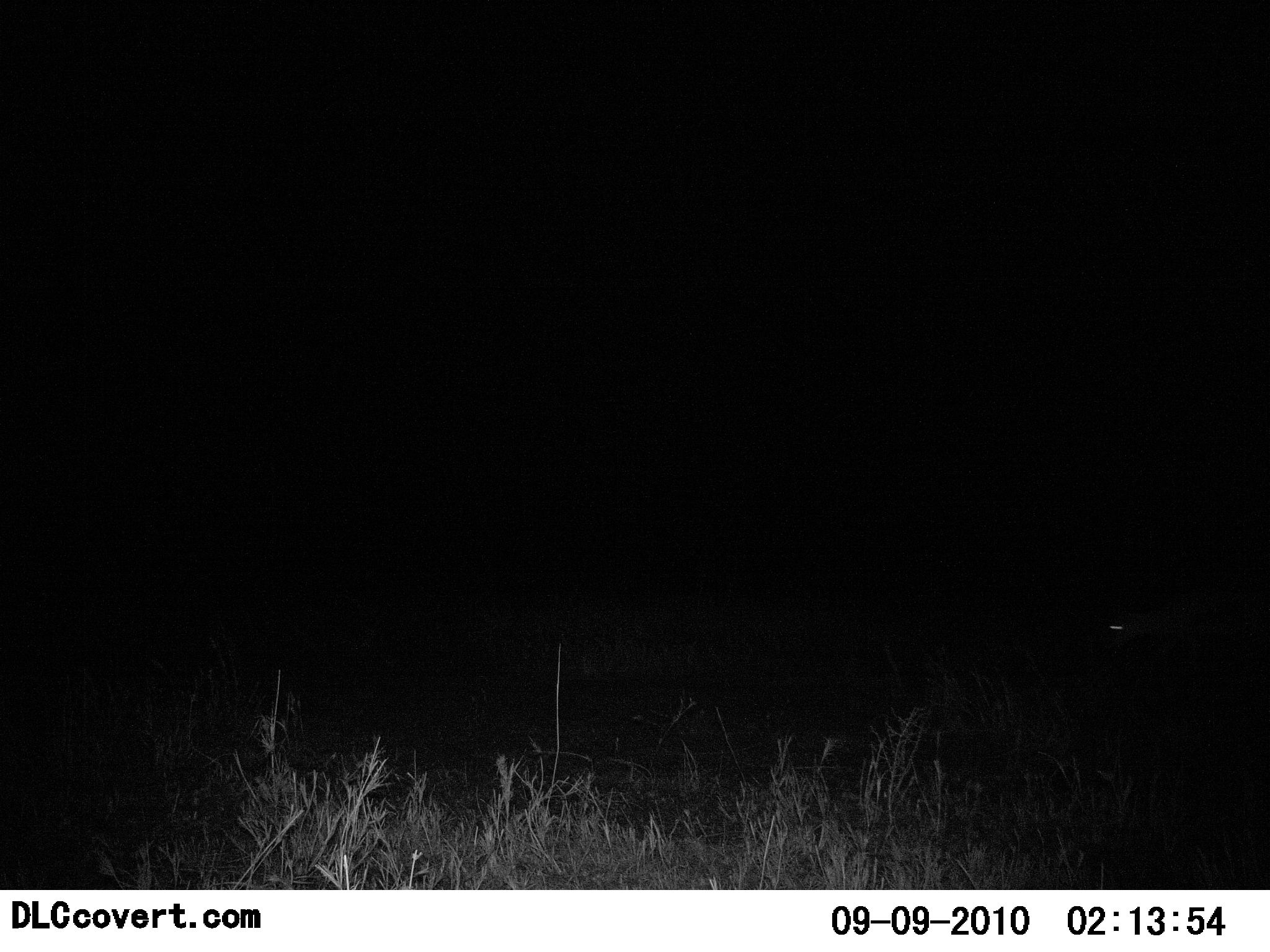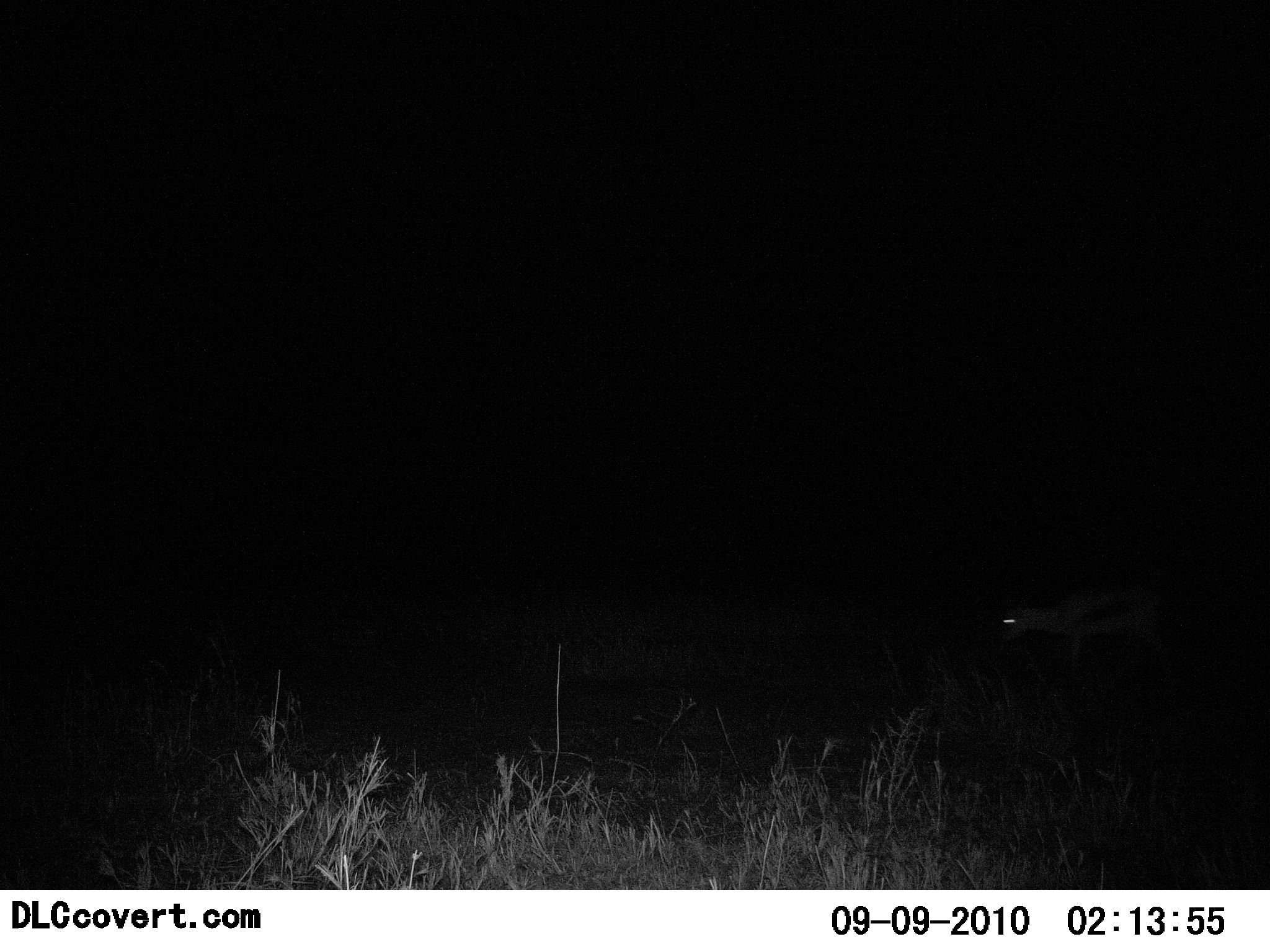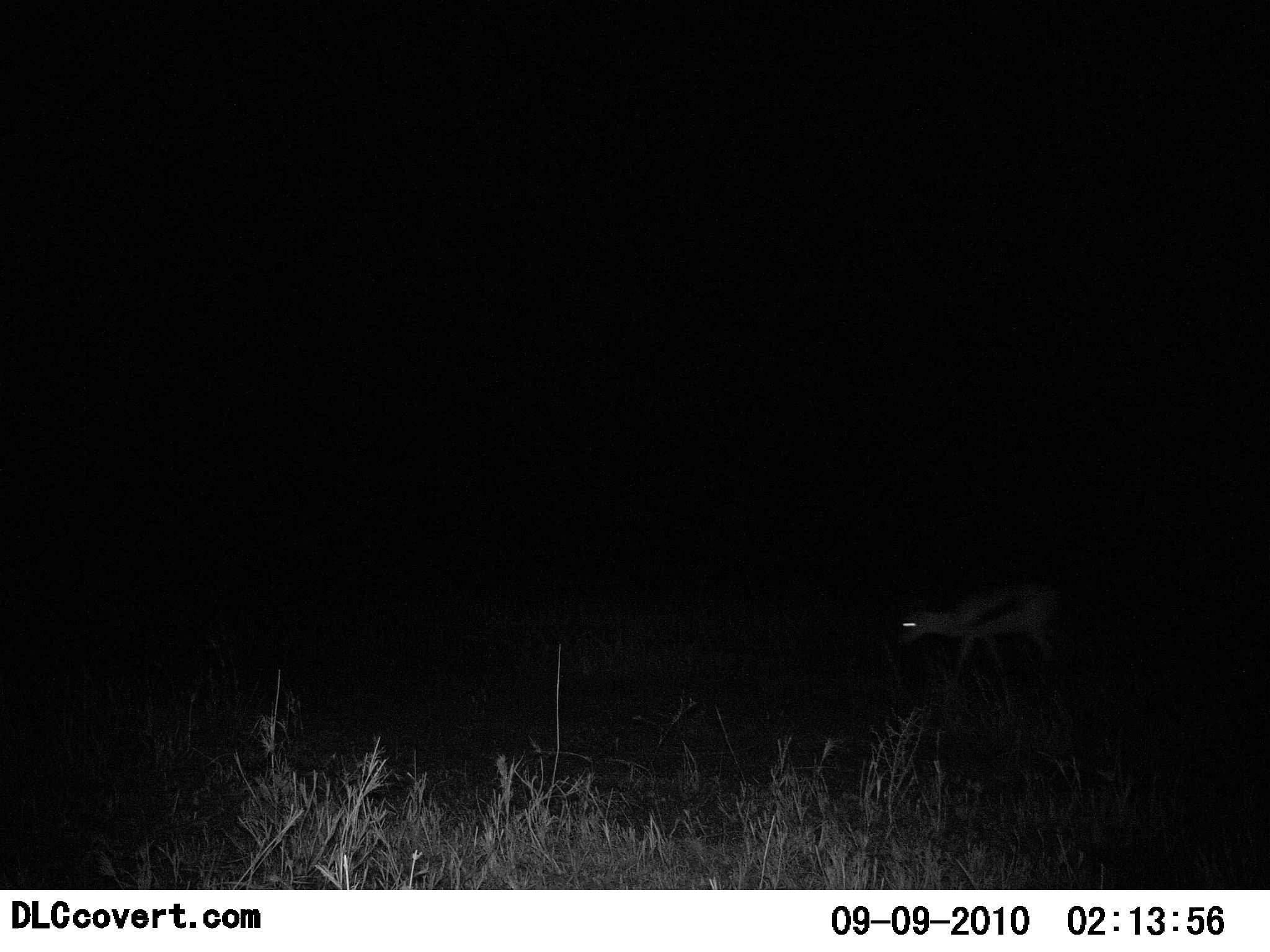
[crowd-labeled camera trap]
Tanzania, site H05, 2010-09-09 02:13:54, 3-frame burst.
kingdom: Animalia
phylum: Chordata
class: Mammalia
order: Artiodactyla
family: Bovidae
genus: Eudorcas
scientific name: Eudorcas thomsonii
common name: thomson's gazelle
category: gazellethomsons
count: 1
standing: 0%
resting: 0%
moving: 100%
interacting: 0%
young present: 0%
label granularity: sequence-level